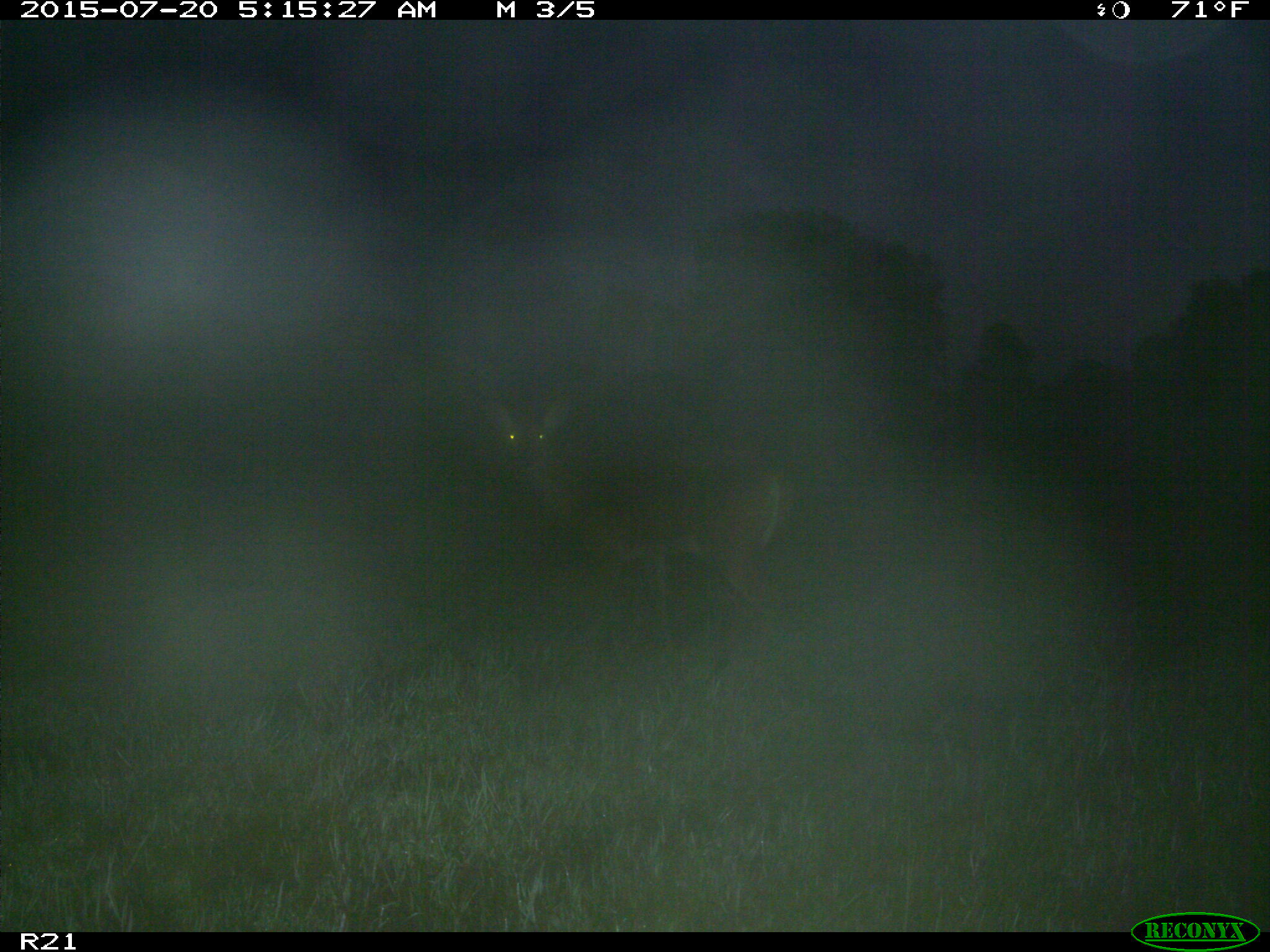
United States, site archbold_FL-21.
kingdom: Animalia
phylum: Chordata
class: Mammalia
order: Artiodactyla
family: Cervidae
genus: Odocoileus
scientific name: Odocoileus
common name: deer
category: unidentified deer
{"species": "unidentified deer (deer) (Odocoileus)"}